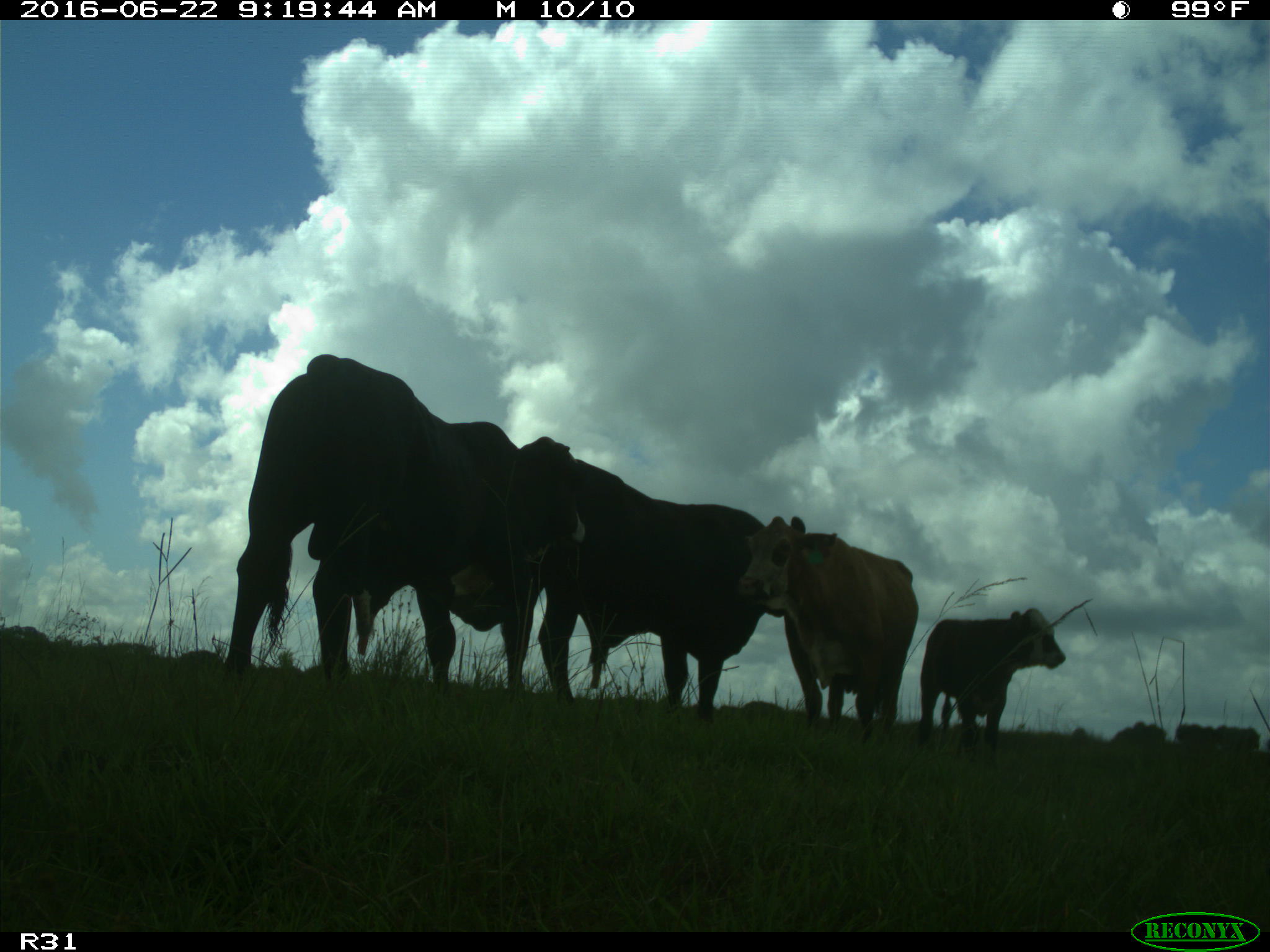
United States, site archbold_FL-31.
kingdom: Animalia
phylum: Chordata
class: Mammalia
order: Artiodactyla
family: Bovidae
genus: Bos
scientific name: Bos taurus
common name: domestic cow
Bos taurus (domestic cow).